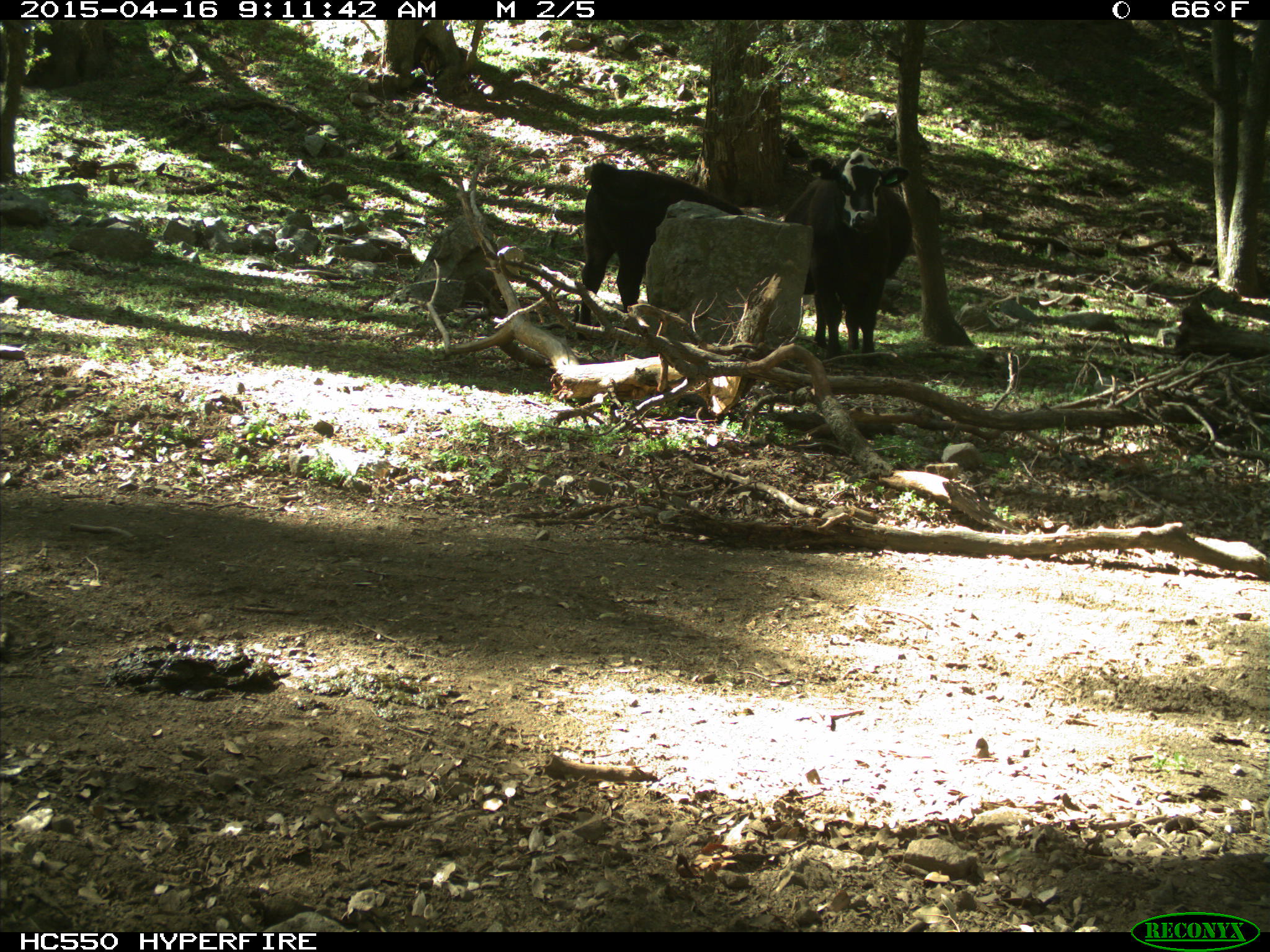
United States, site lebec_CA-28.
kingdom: Animalia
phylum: Chordata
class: Mammalia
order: Artiodactyla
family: Bovidae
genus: Bos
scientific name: Bos taurus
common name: domestic cow